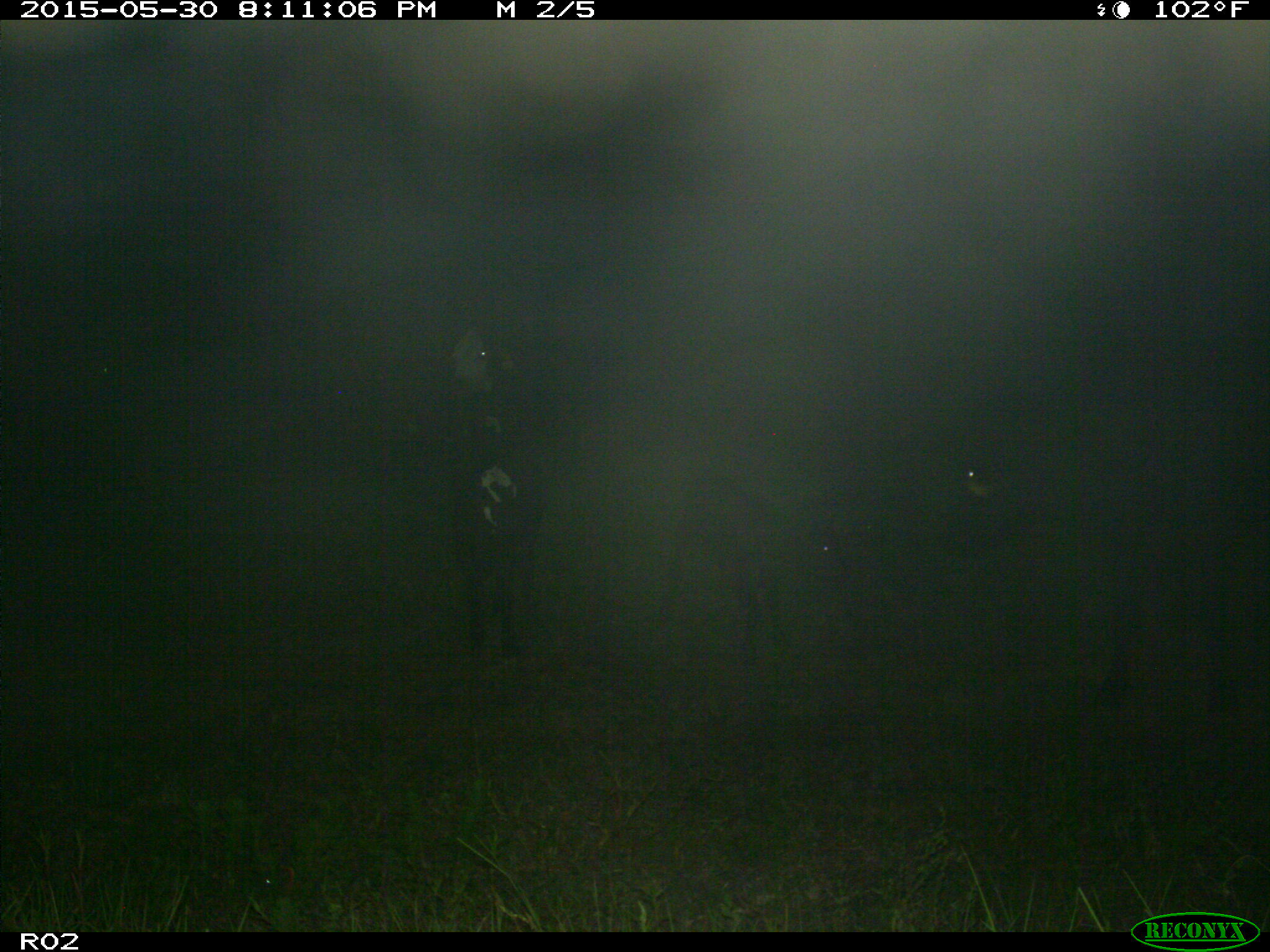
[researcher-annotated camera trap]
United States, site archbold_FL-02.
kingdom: Animalia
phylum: Chordata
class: Mammalia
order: Artiodactyla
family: Bovidae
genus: Bos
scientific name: Bos taurus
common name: domestic cow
Bos taurus (domestic cow).